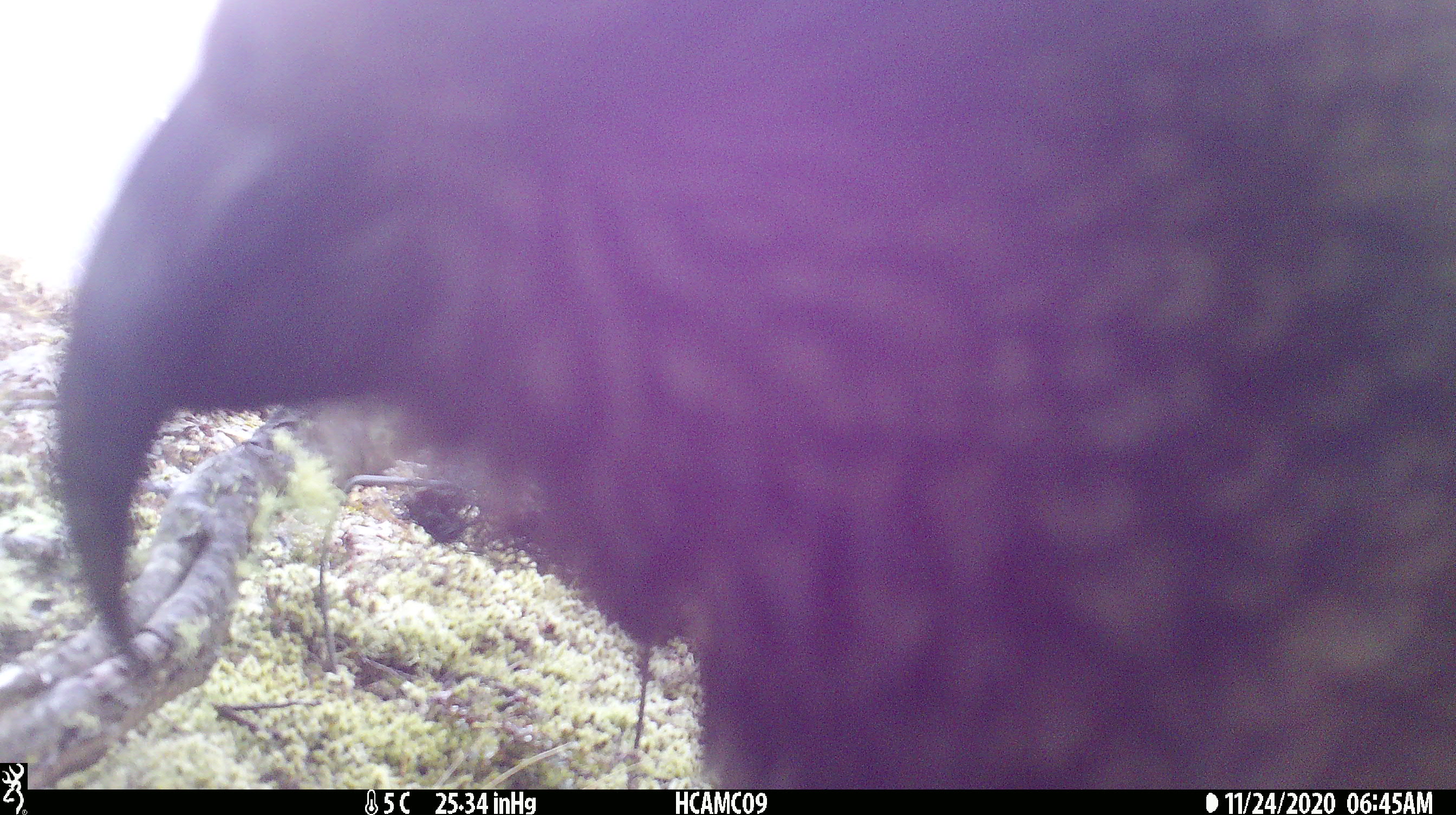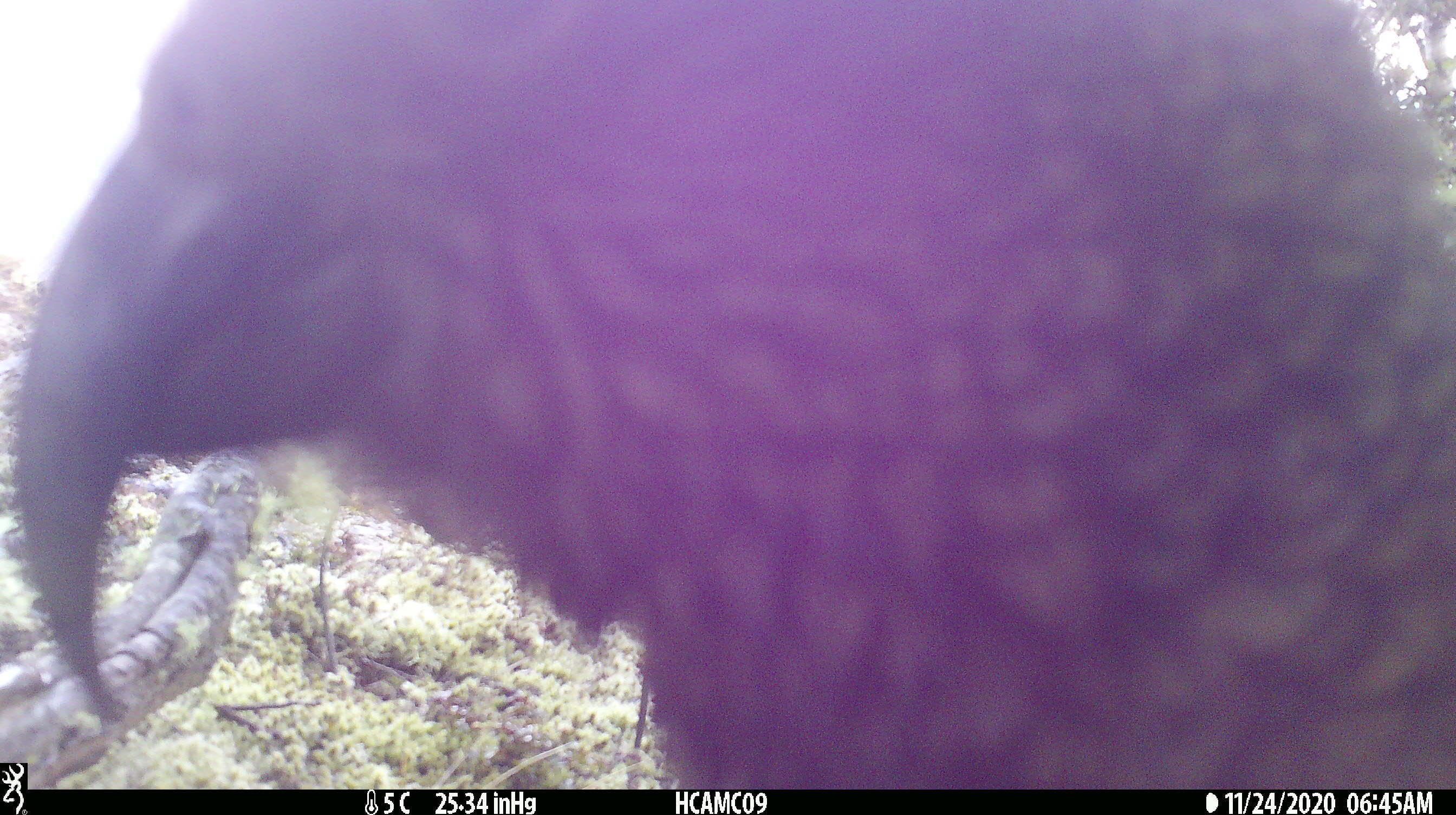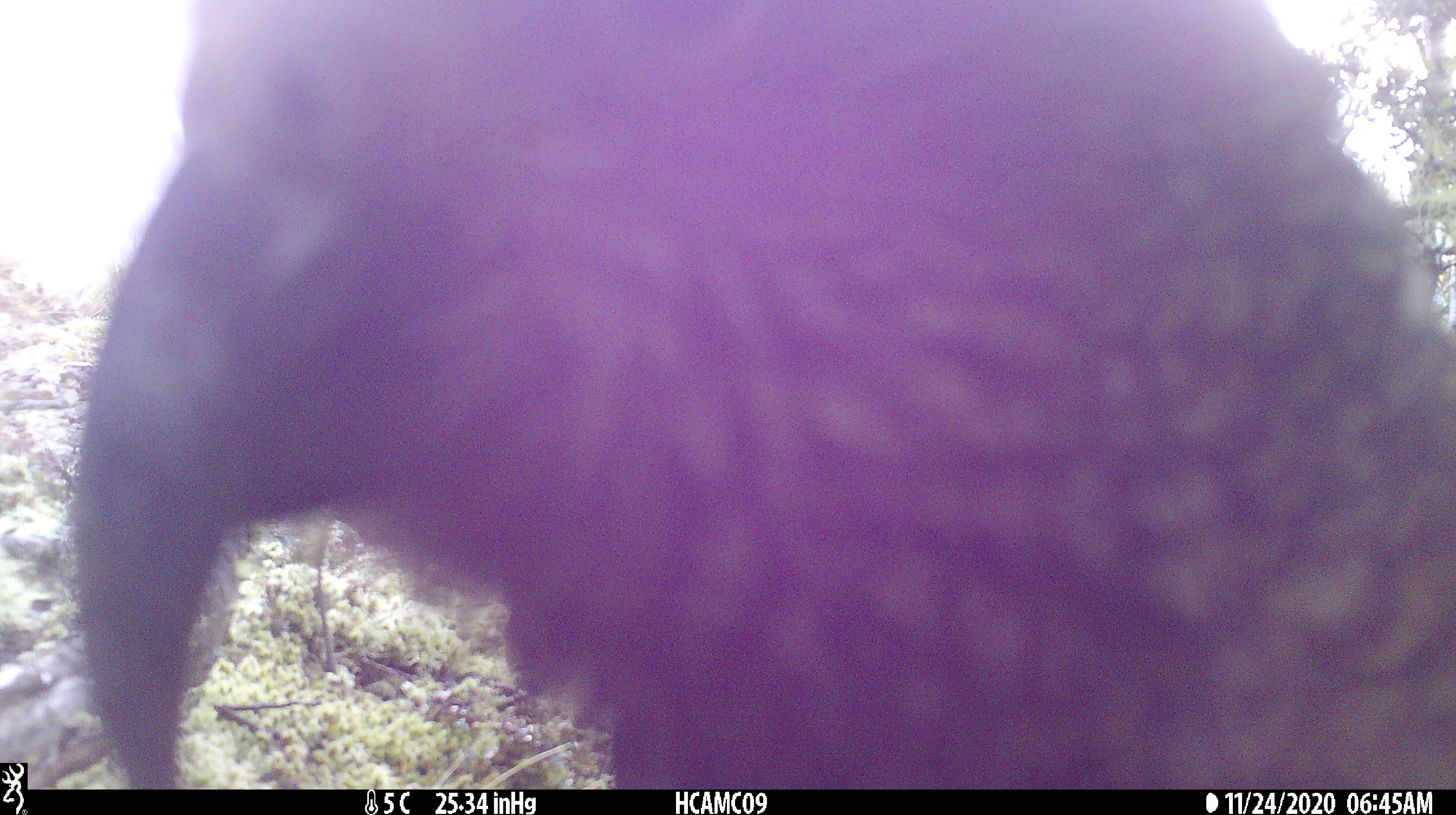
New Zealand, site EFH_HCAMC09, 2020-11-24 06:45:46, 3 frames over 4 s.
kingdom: Animalia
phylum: Chordata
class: Aves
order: Psittaciformes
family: Strigopidae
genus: Nestor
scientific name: Nestor notabilis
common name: kea